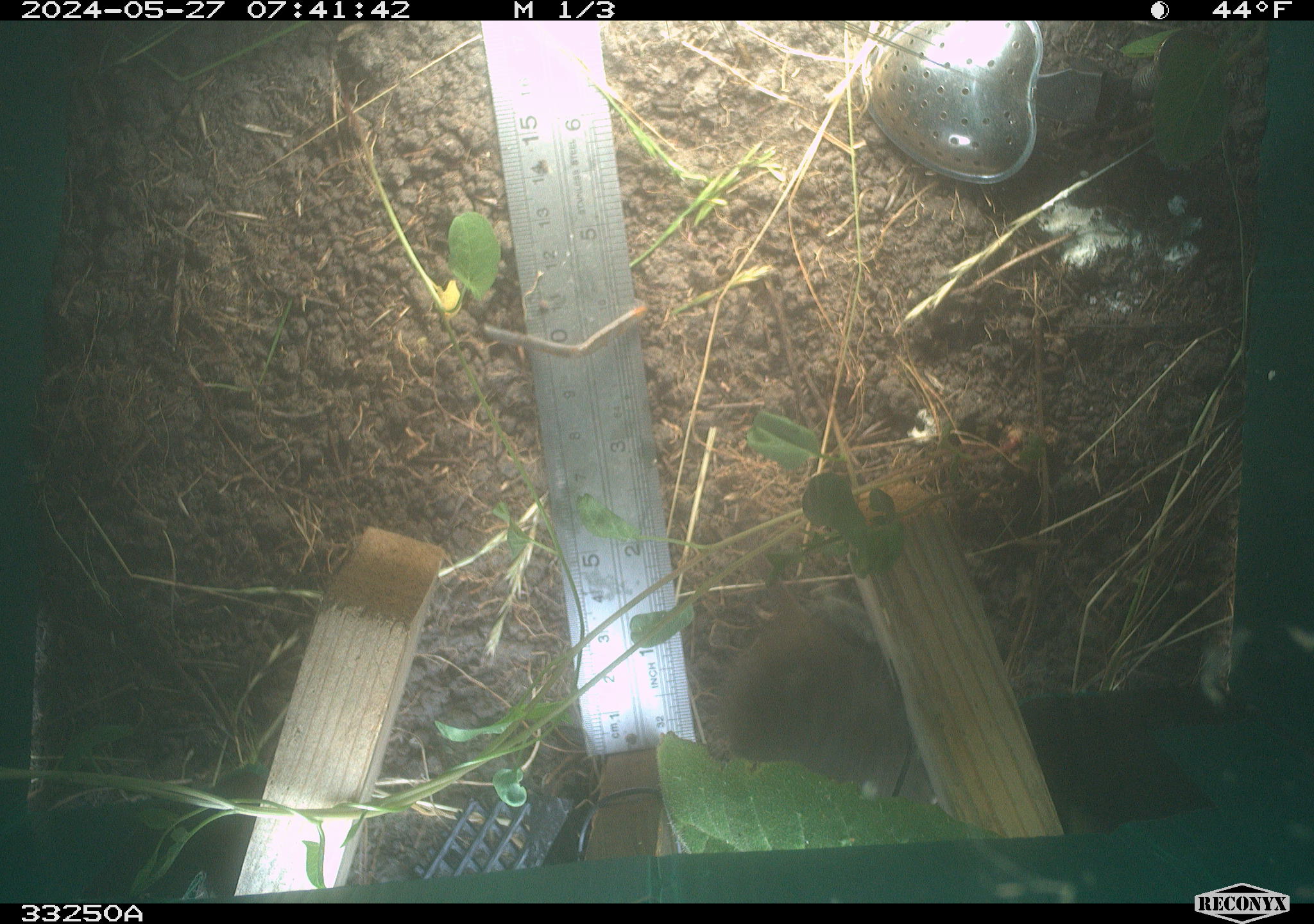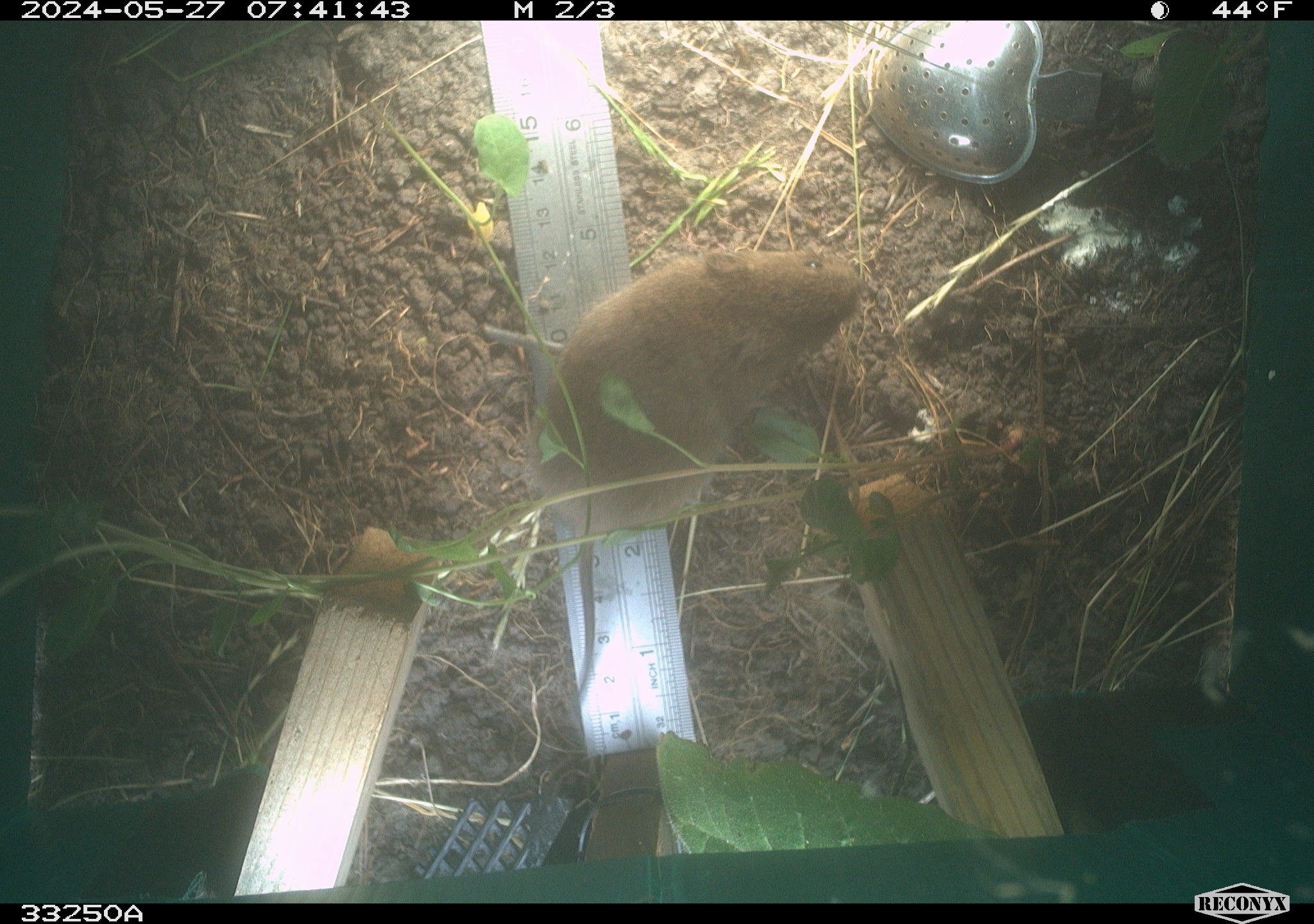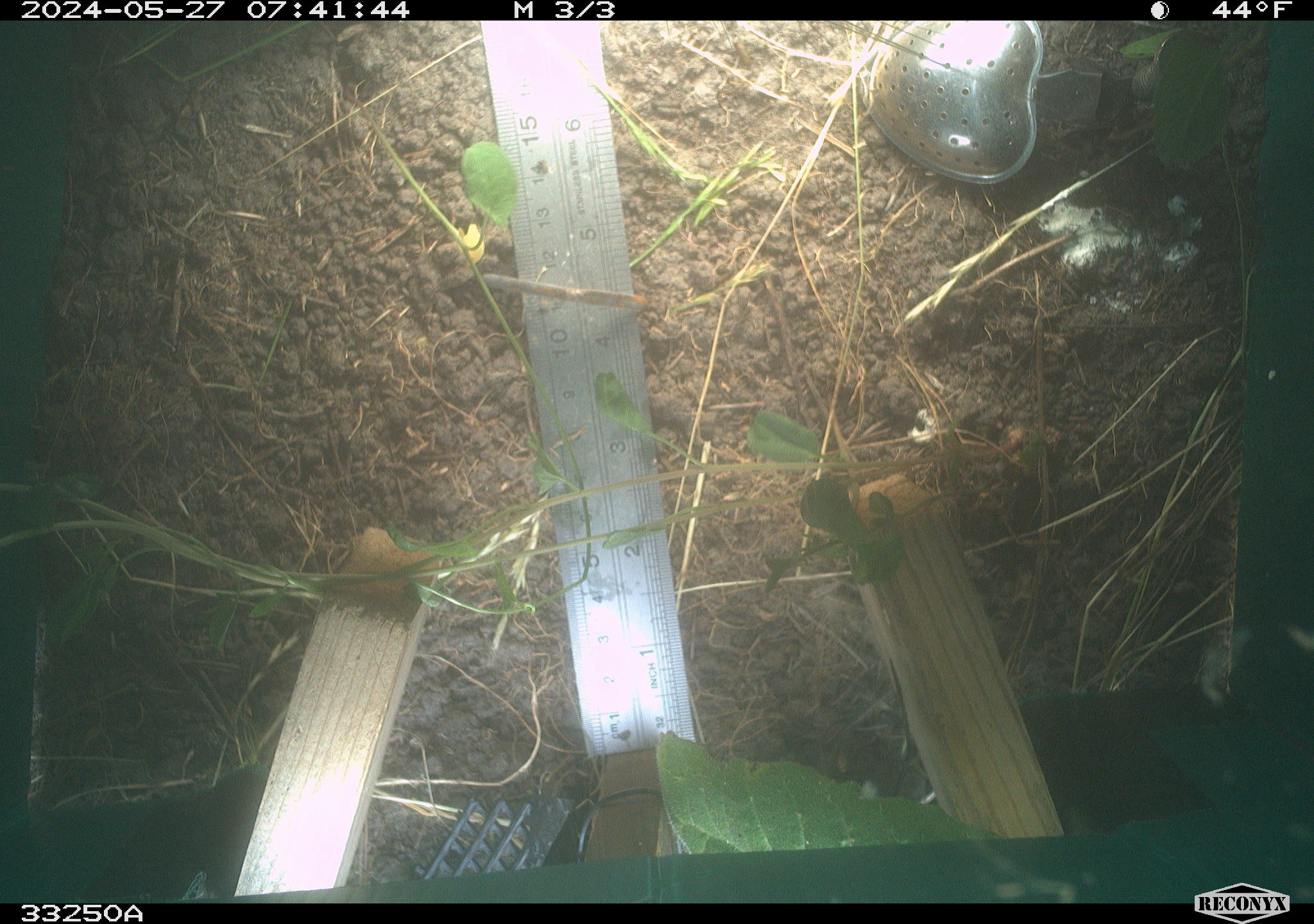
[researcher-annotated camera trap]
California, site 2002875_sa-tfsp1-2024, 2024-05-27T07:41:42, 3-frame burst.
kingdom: Animalia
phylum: Chordata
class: Mammalia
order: Rodentia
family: Cricetidae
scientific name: Arvicolinae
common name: voles, lemmings, and muskrats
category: arvicolinae subfamily